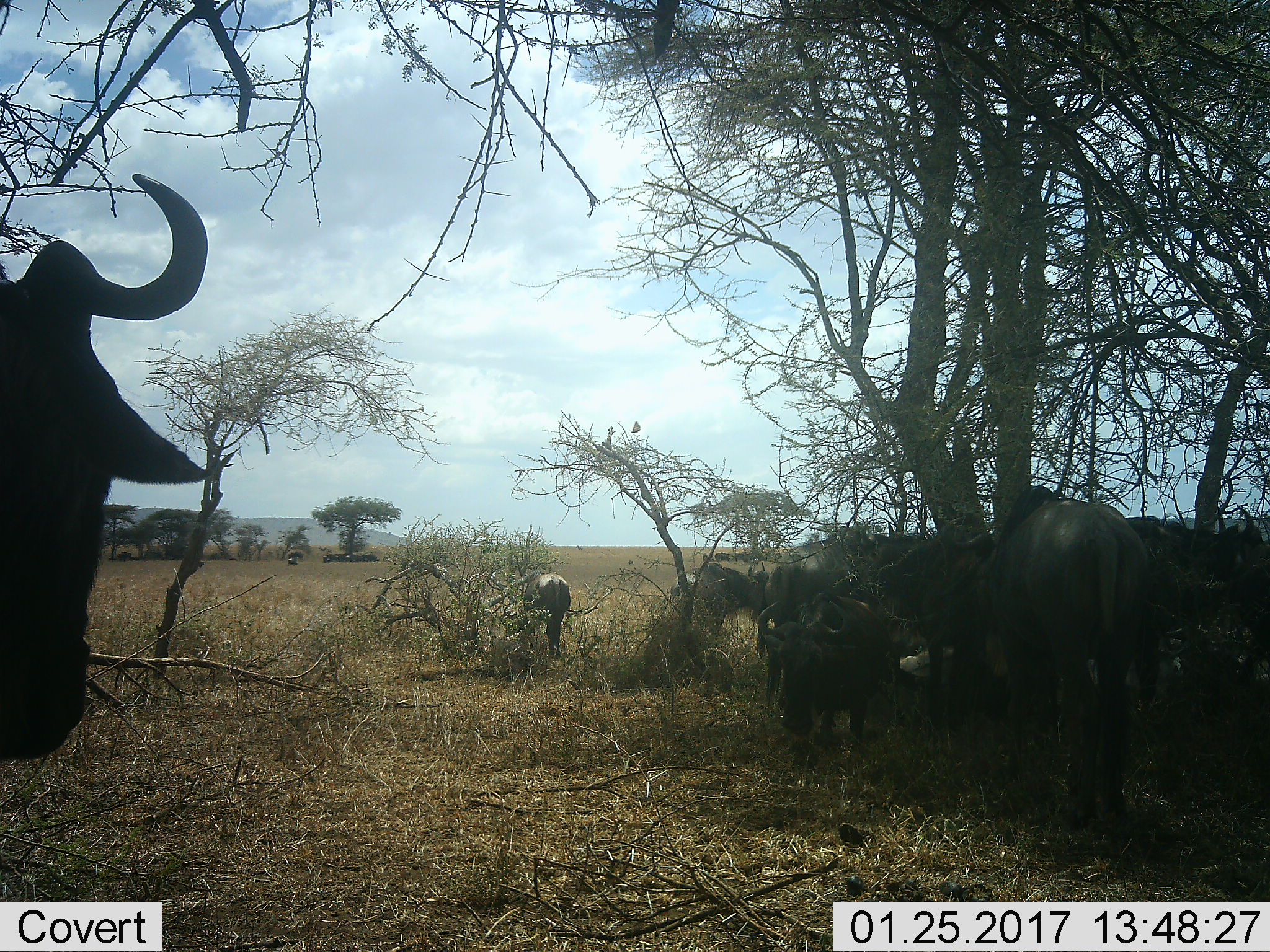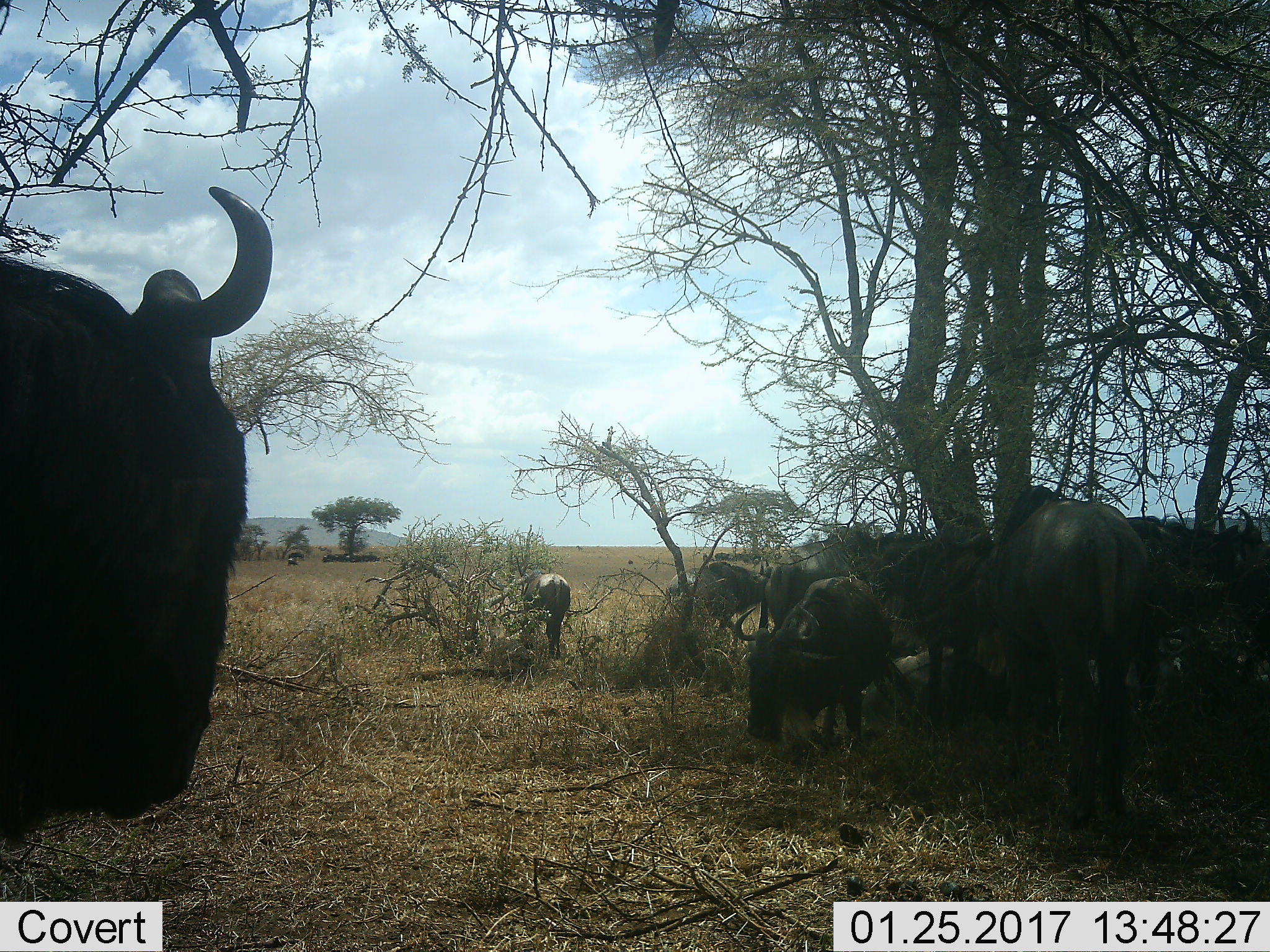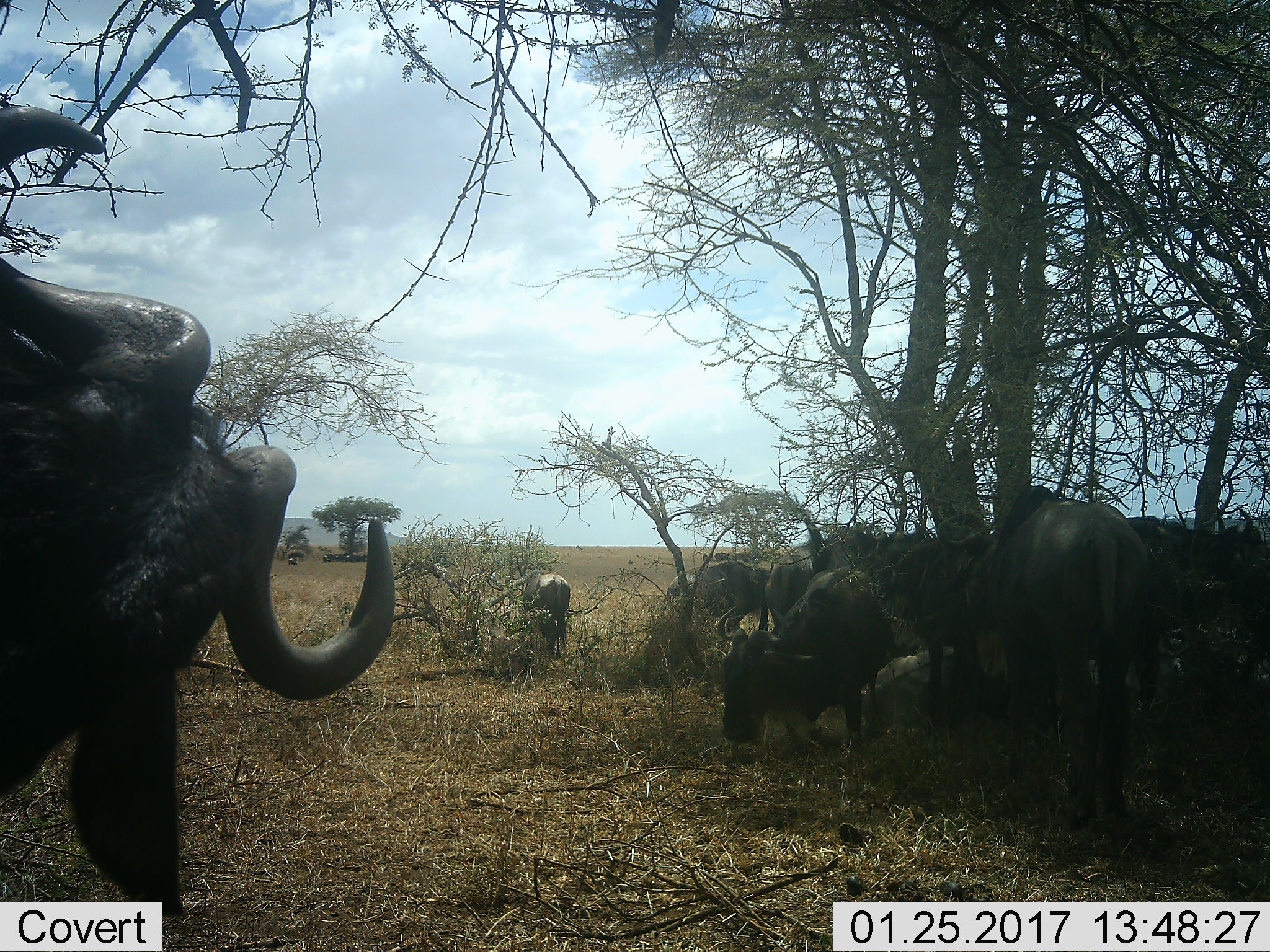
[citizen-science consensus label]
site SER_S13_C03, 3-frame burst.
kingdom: Animalia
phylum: Chordata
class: Mammalia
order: Artiodactyla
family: Bovidae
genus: Connochaetes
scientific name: Connochaetes taurinus taurinus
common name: blue wildebeest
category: wildebeestblue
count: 11-50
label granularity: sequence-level